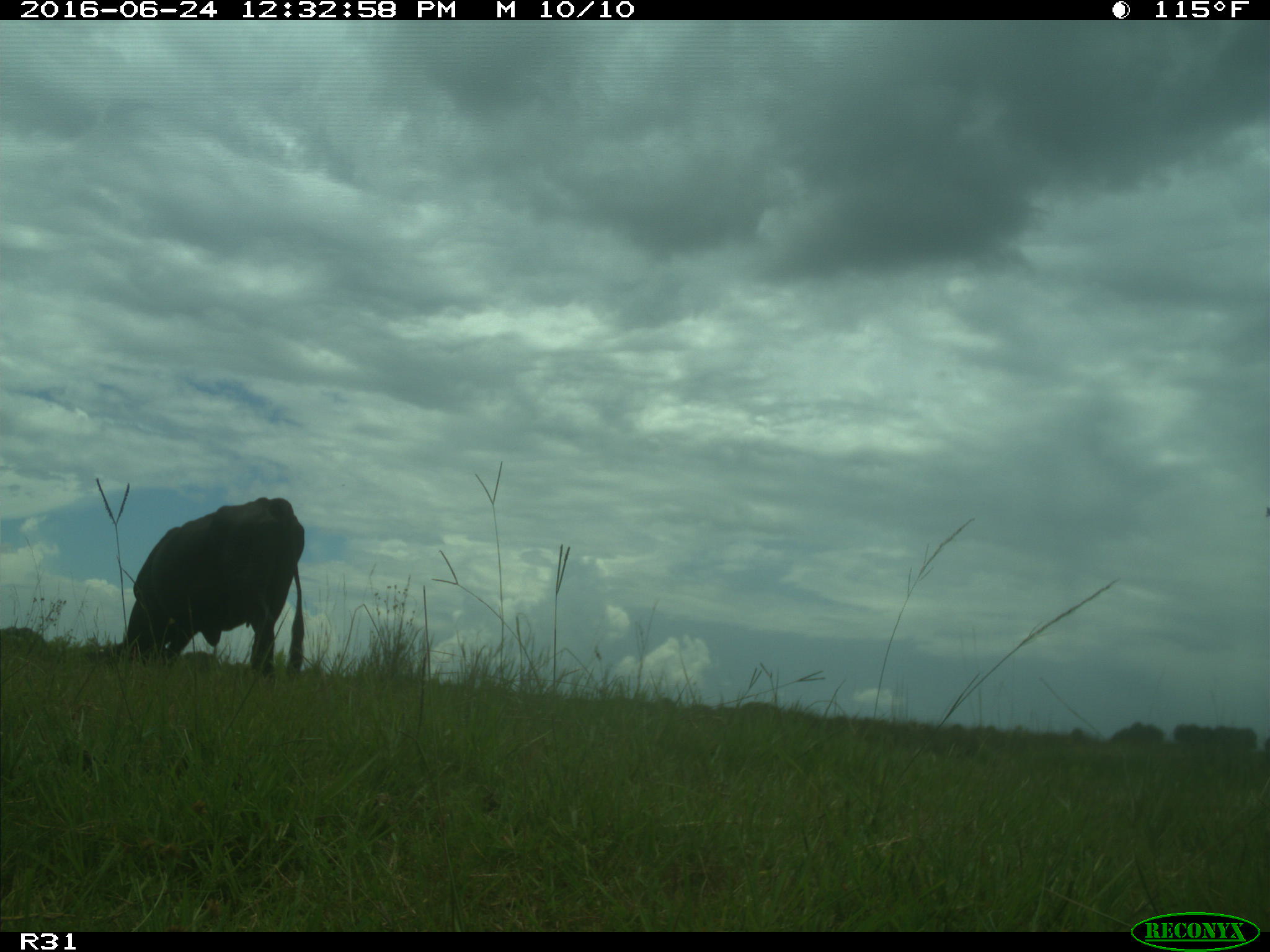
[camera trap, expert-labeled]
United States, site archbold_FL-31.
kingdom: Animalia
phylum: Chordata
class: Mammalia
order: Artiodactyla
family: Bovidae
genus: Bos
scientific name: Bos taurus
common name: domestic cow